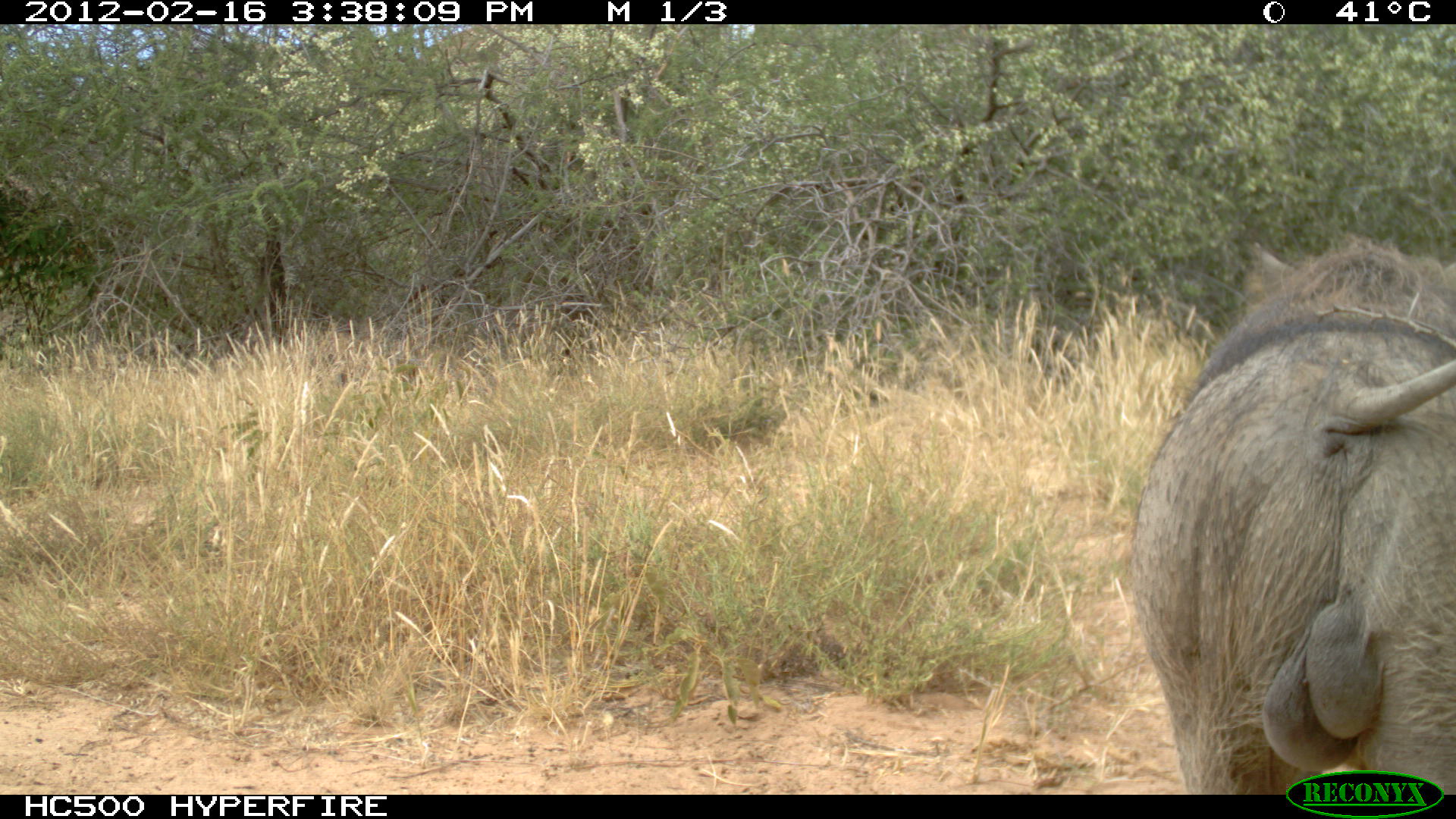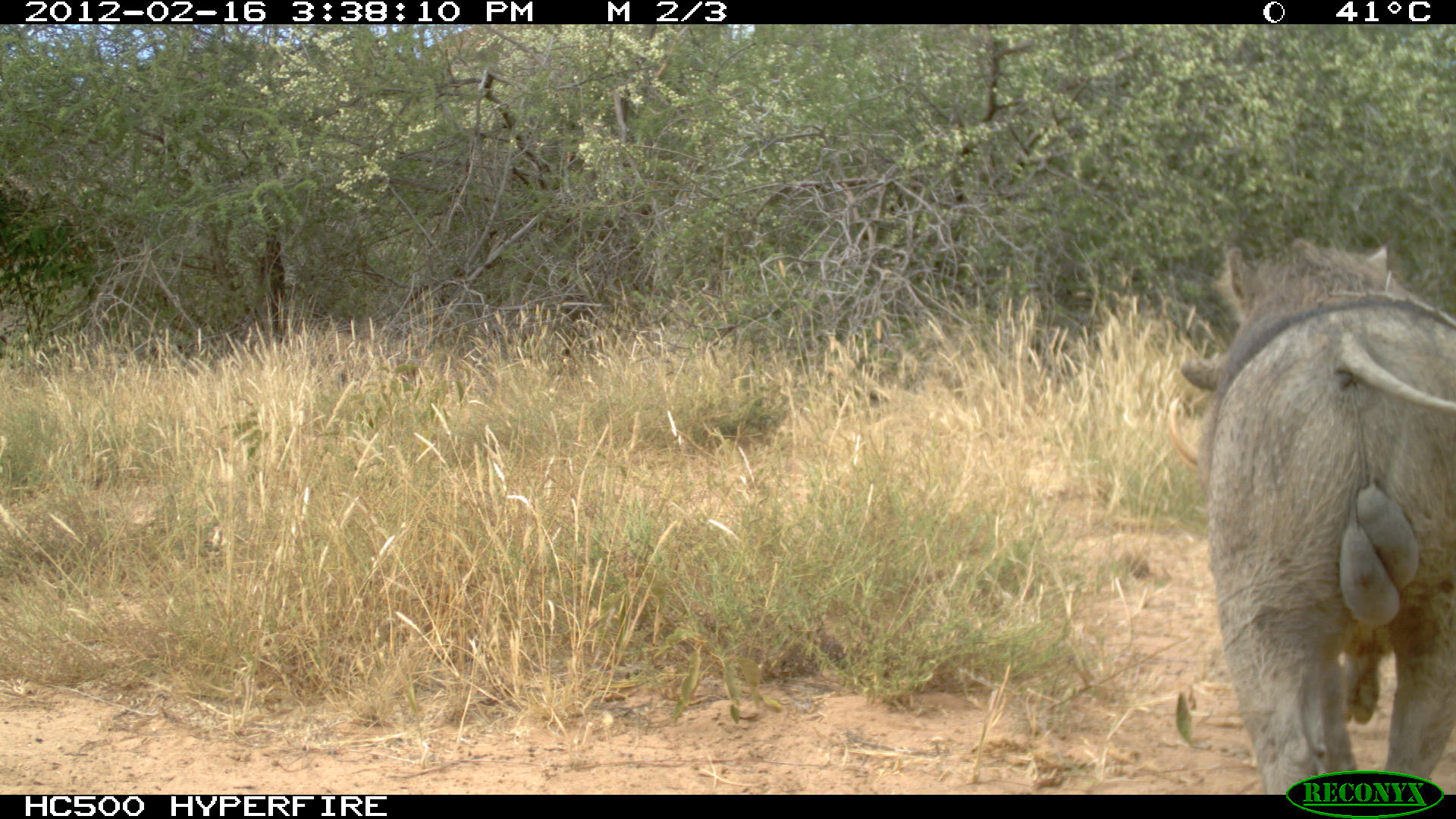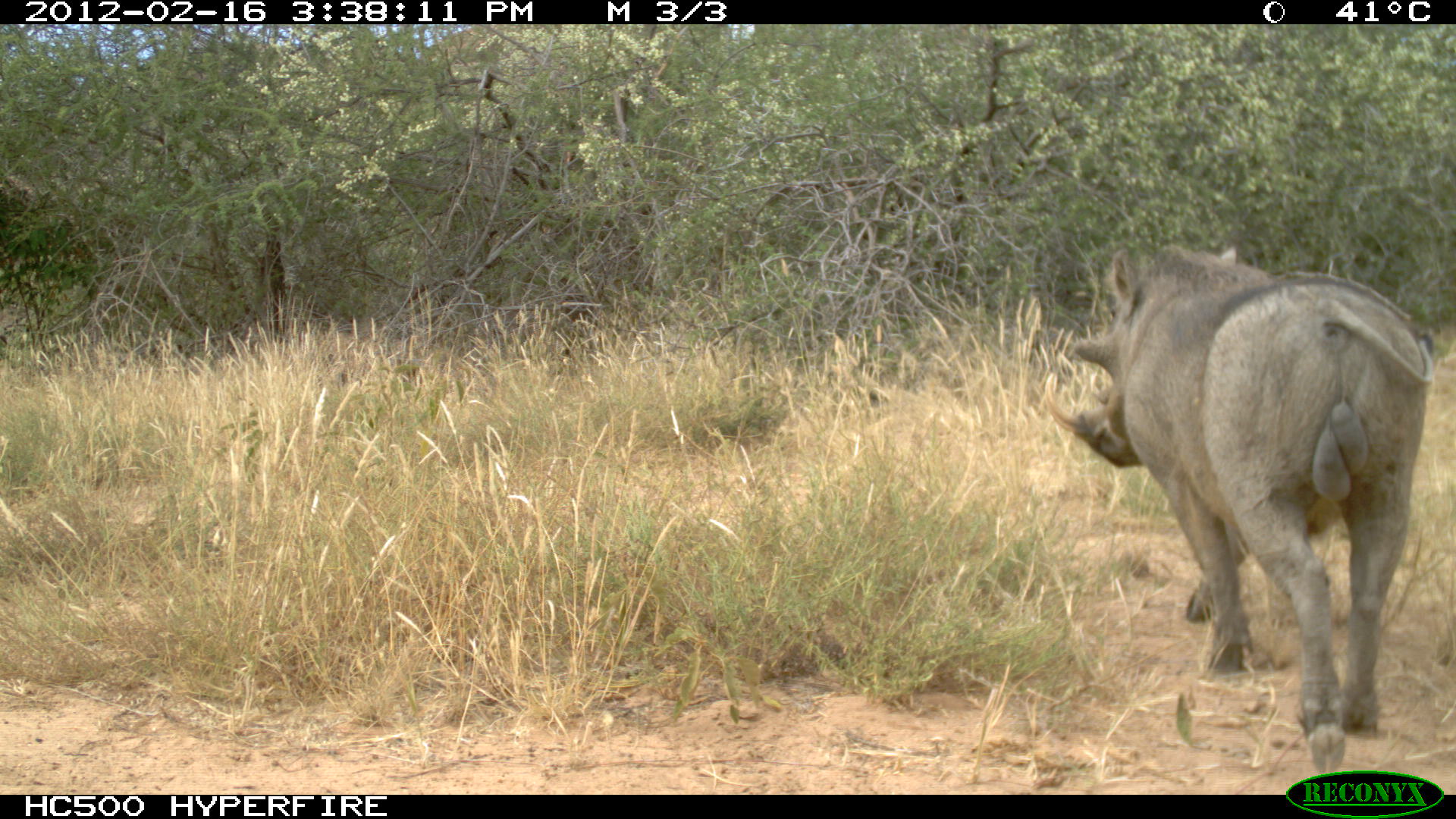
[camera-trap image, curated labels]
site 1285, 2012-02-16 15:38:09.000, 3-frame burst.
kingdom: Animalia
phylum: Chordata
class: Mammalia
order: Artiodactyla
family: Suidae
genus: Phacochoerus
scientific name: Phacochoerus africanus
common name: common warthog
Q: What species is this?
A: Phacochoerus africanus (common warthog).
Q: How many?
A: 1.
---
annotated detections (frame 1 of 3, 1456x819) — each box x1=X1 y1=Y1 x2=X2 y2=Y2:
phacochoerus africanus: x1=1127 y1=231 x2=1456 y2=789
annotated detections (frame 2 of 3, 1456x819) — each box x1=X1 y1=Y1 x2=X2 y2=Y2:
phacochoerus africanus: x1=1176 y1=231 x2=1451 y2=790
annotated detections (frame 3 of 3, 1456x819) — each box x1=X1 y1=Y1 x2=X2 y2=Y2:
phacochoerus africanus: x1=1040 y1=239 x2=1438 y2=774